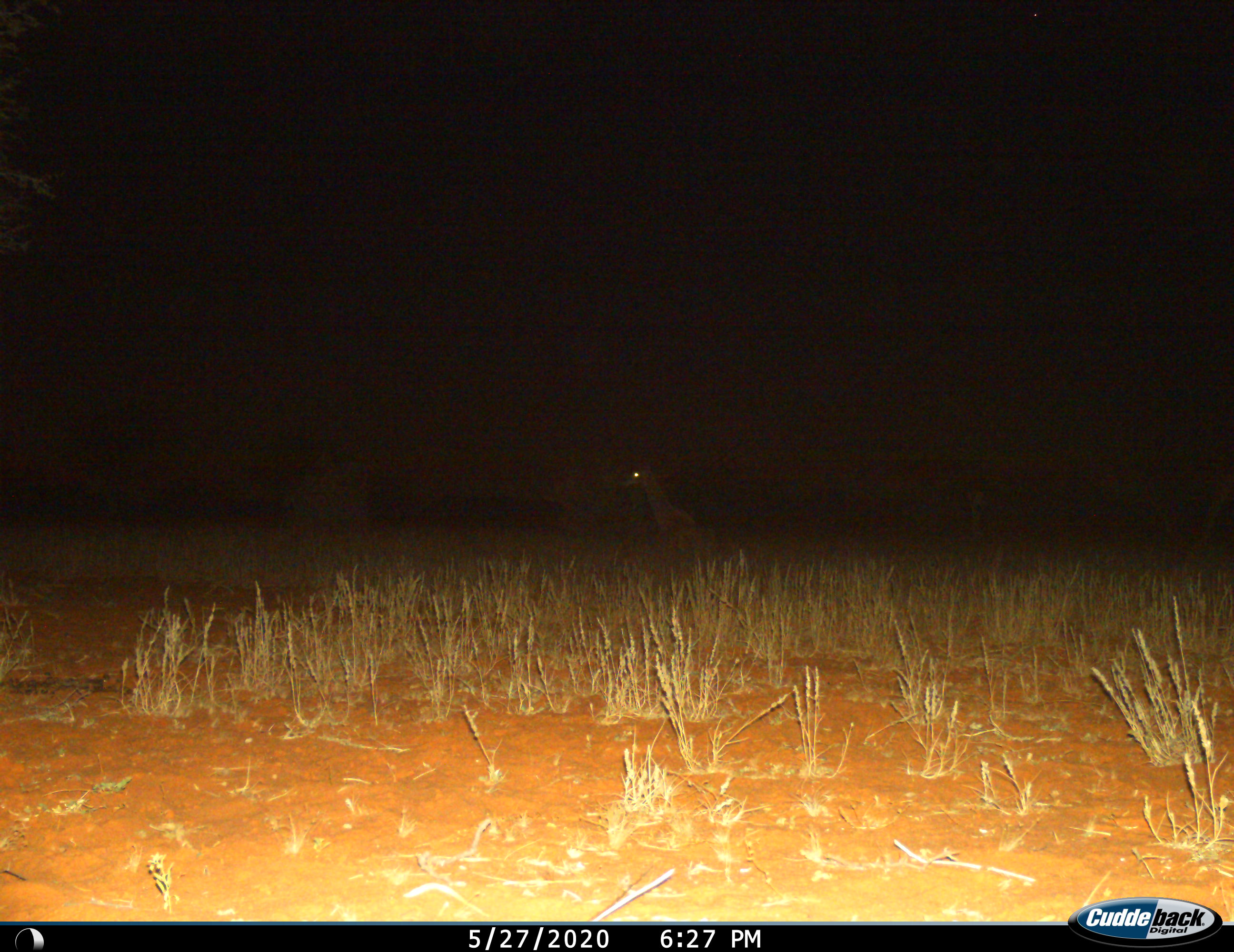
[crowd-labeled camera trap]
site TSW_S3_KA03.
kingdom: Animalia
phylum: Chordata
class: Mammalia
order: Artiodactyla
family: Giraffidae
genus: Giraffa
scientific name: Giraffa camelopardalis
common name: giraffe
Giraffe (Giraffa camelopardalis), count 1. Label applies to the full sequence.